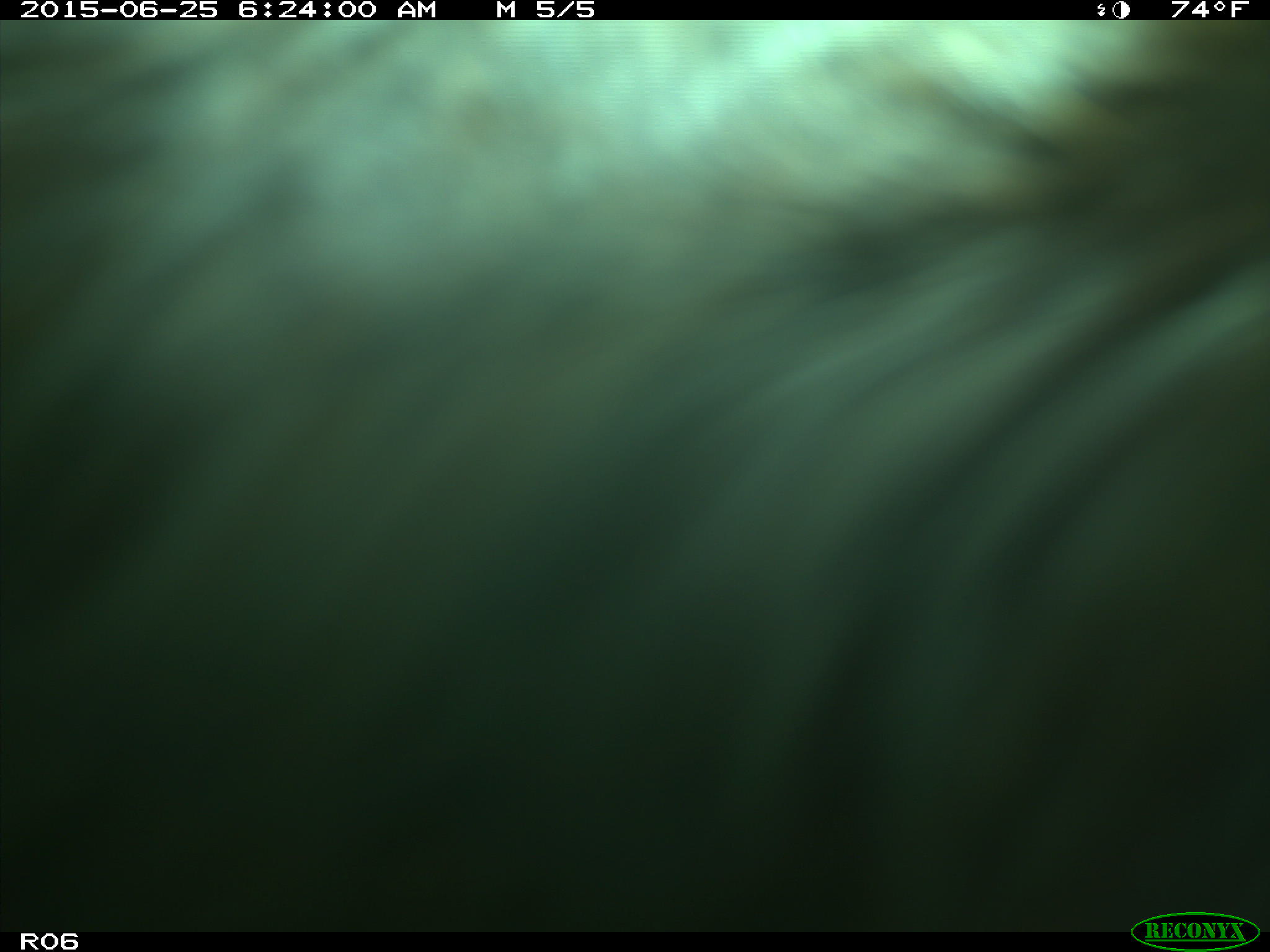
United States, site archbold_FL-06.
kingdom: Animalia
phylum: Chordata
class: Mammalia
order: Artiodactyla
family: Bovidae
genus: Bos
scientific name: Bos taurus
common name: domestic cow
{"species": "Bos taurus (domestic cow)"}